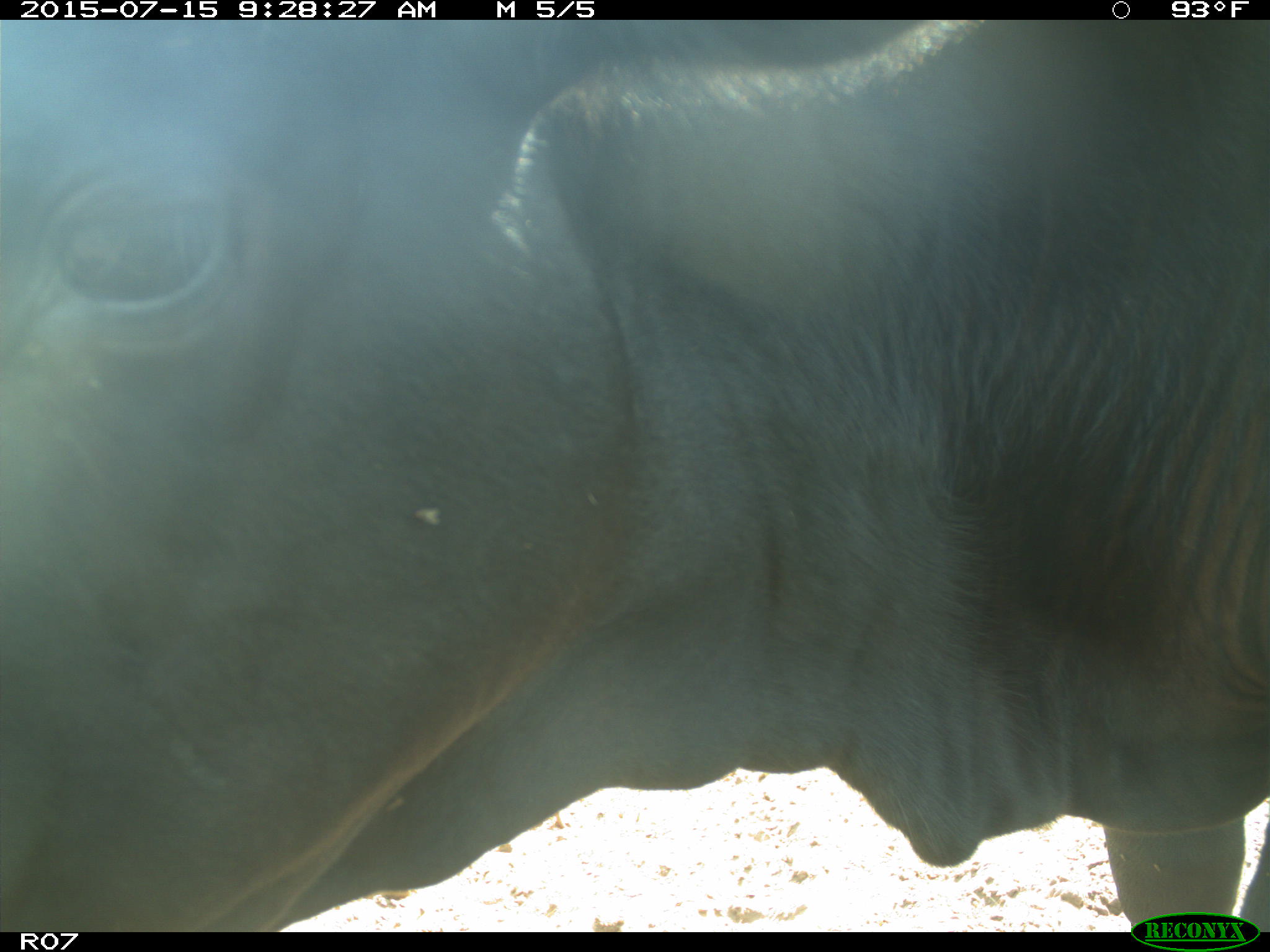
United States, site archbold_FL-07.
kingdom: Animalia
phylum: Chordata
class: Mammalia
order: Artiodactyla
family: Bovidae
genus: Bos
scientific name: Bos taurus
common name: domestic cow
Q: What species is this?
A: Bos taurus (domestic cow).